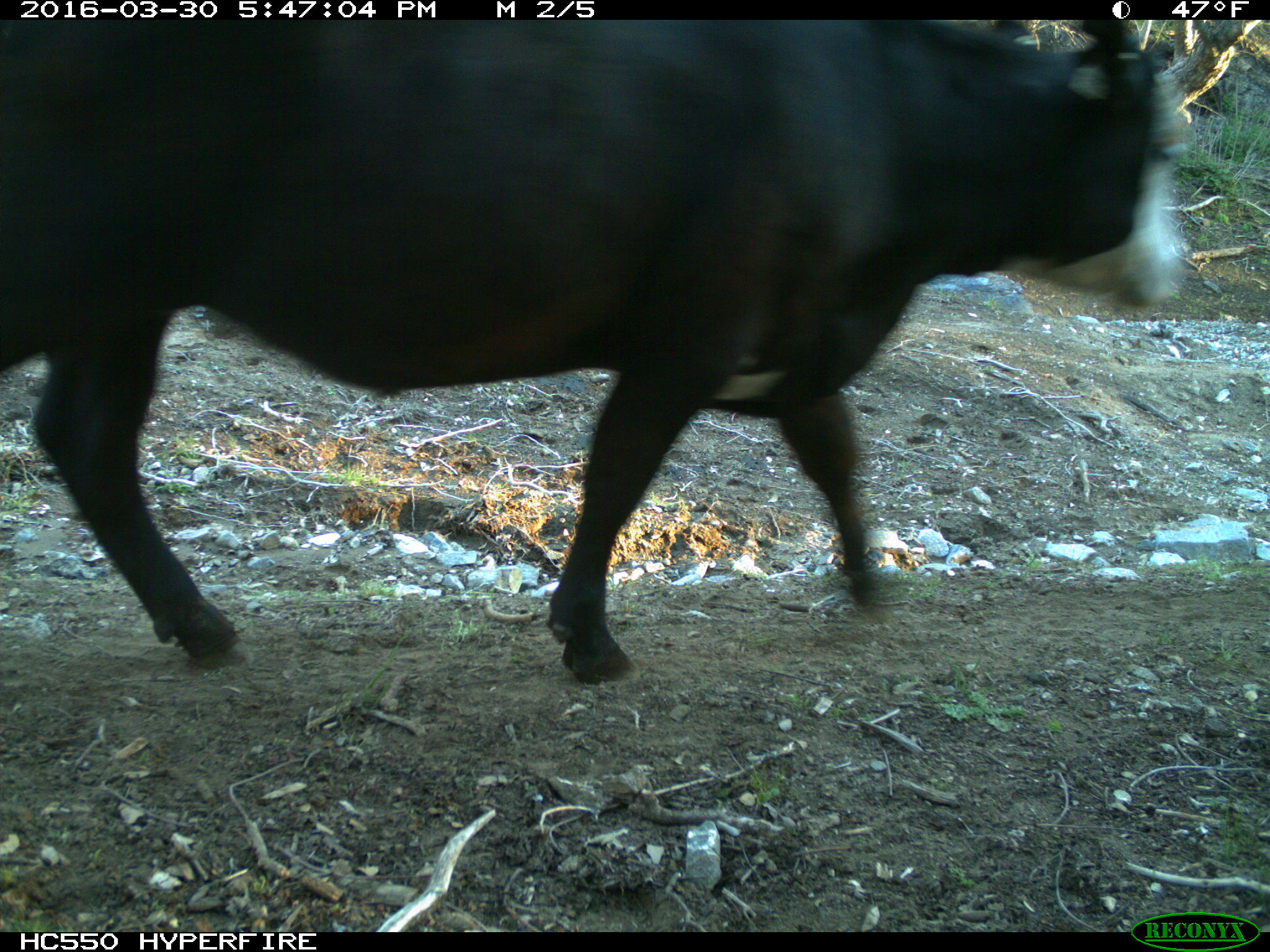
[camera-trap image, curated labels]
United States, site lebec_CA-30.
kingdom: Animalia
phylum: Chordata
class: Mammalia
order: Artiodactyla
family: Bovidae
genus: Bos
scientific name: Bos taurus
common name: domestic cow